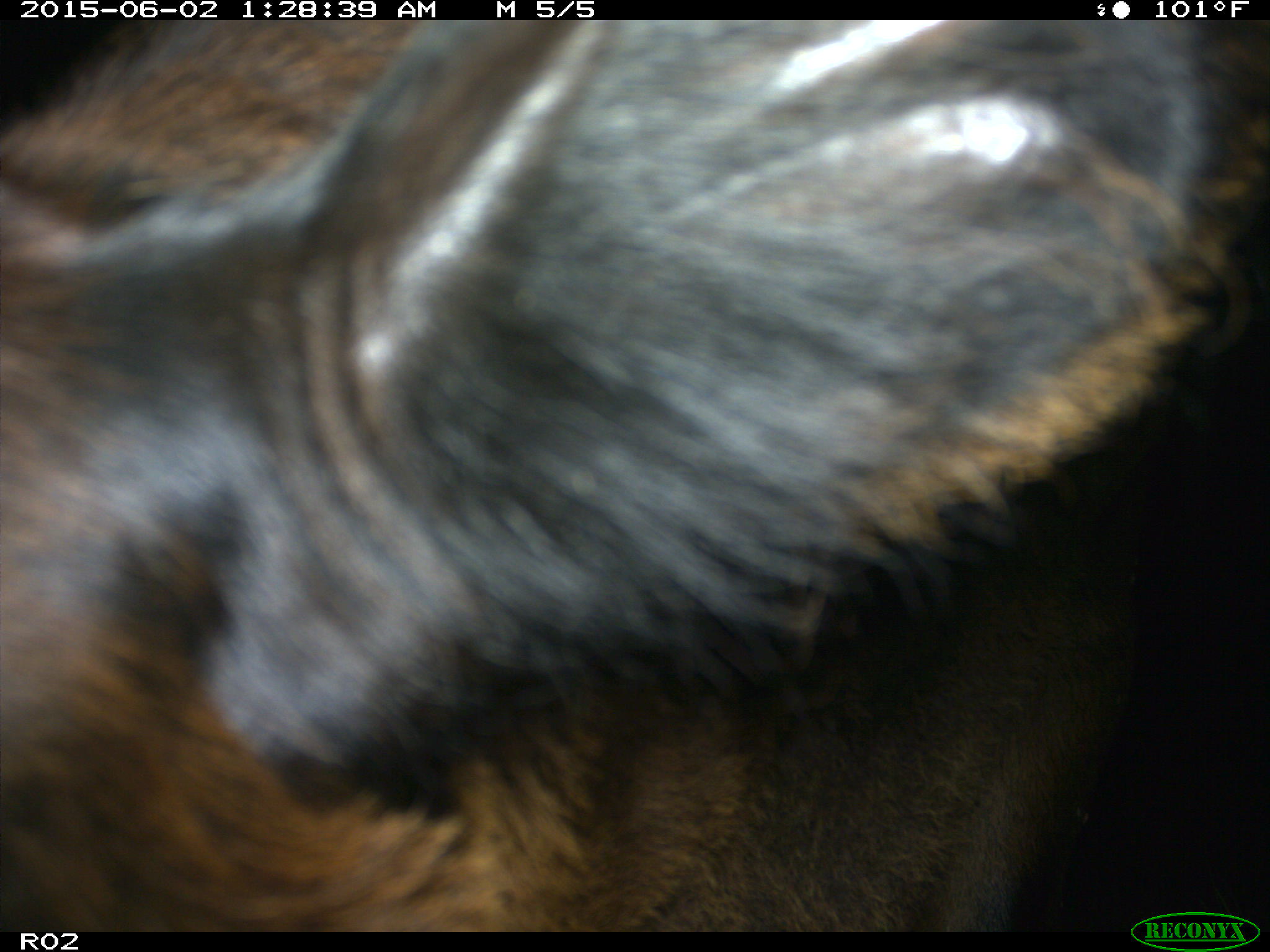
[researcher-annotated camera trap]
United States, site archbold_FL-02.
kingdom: Animalia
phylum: Chordata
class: Mammalia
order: Artiodactyla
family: Bovidae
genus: Bos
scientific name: Bos taurus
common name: domestic cow